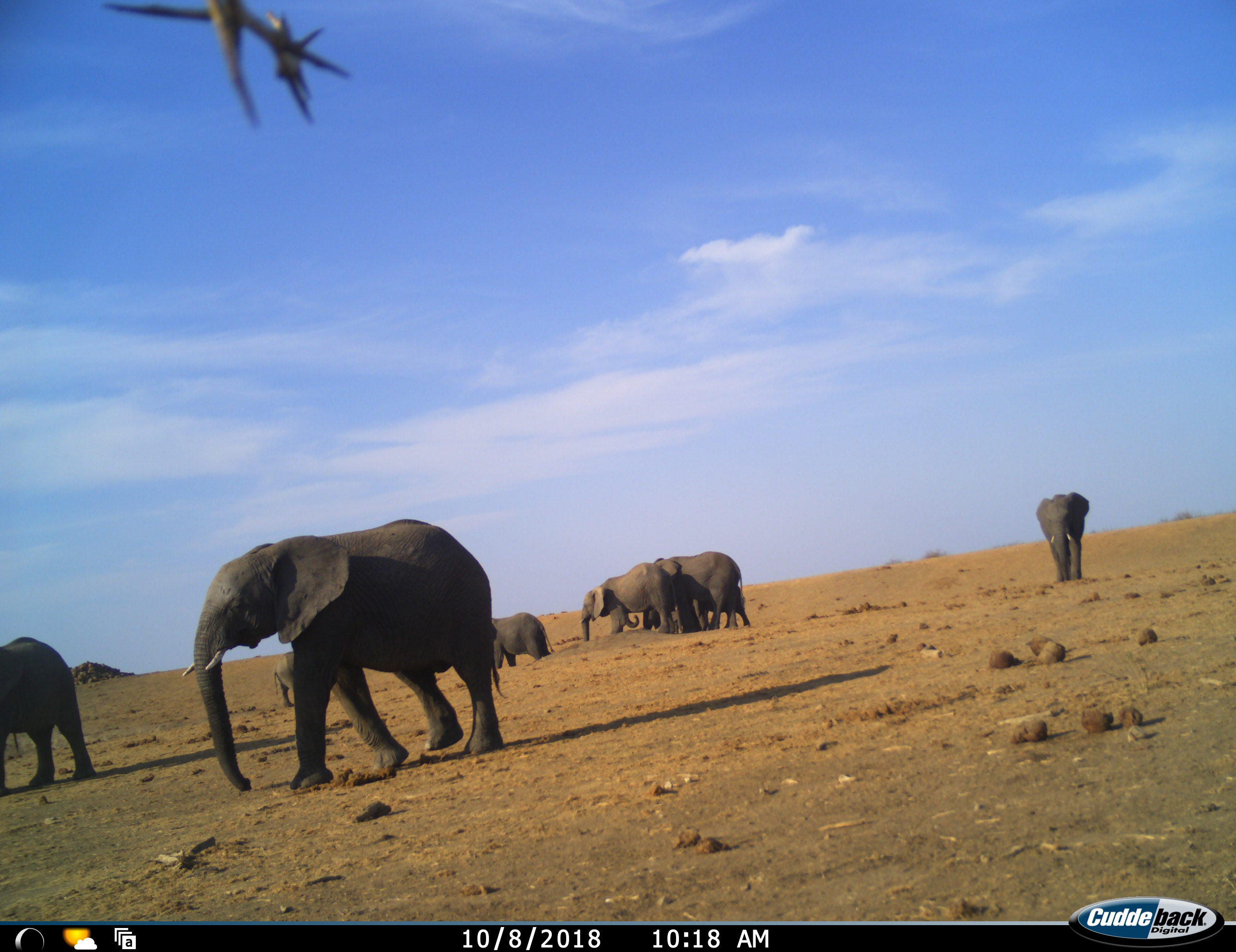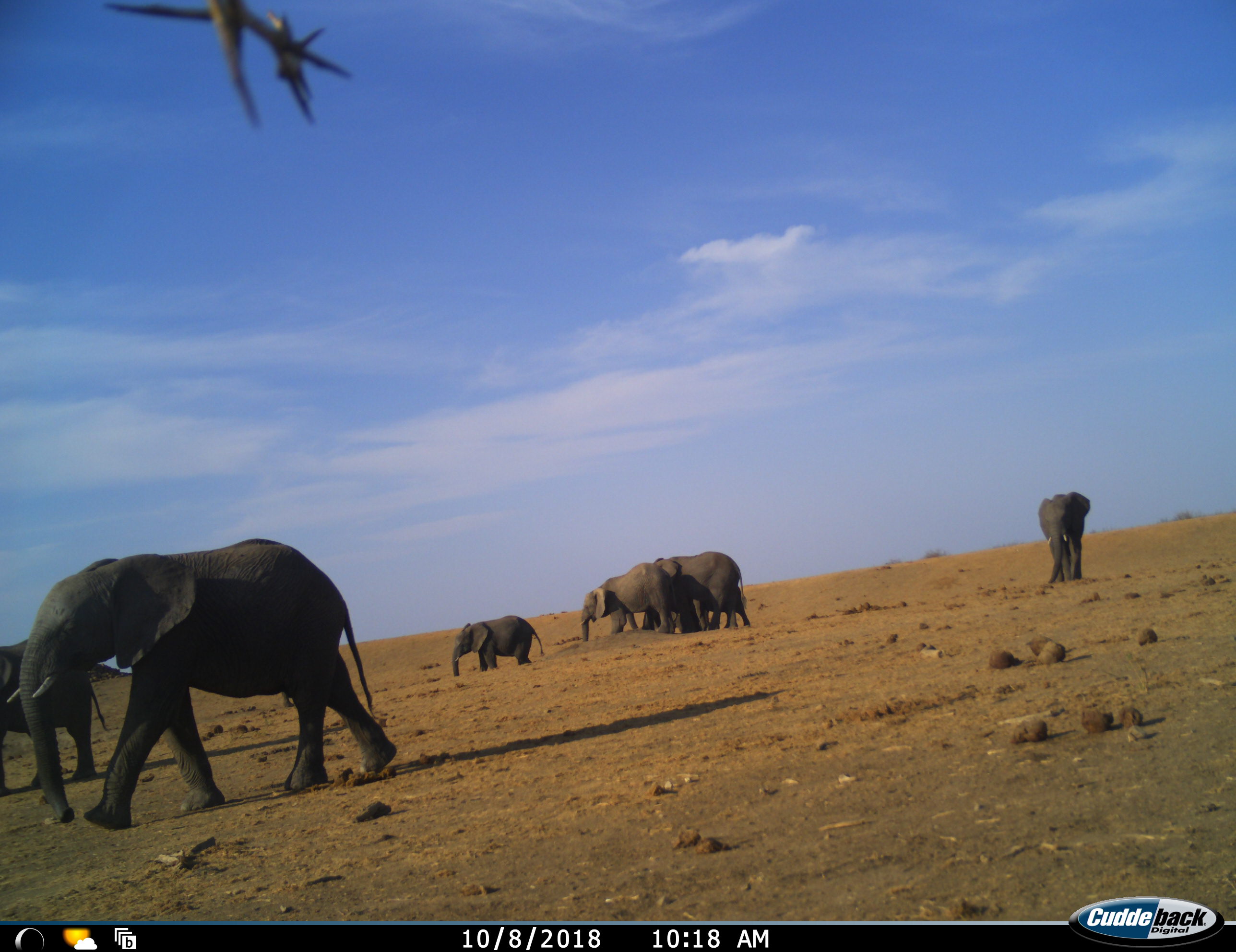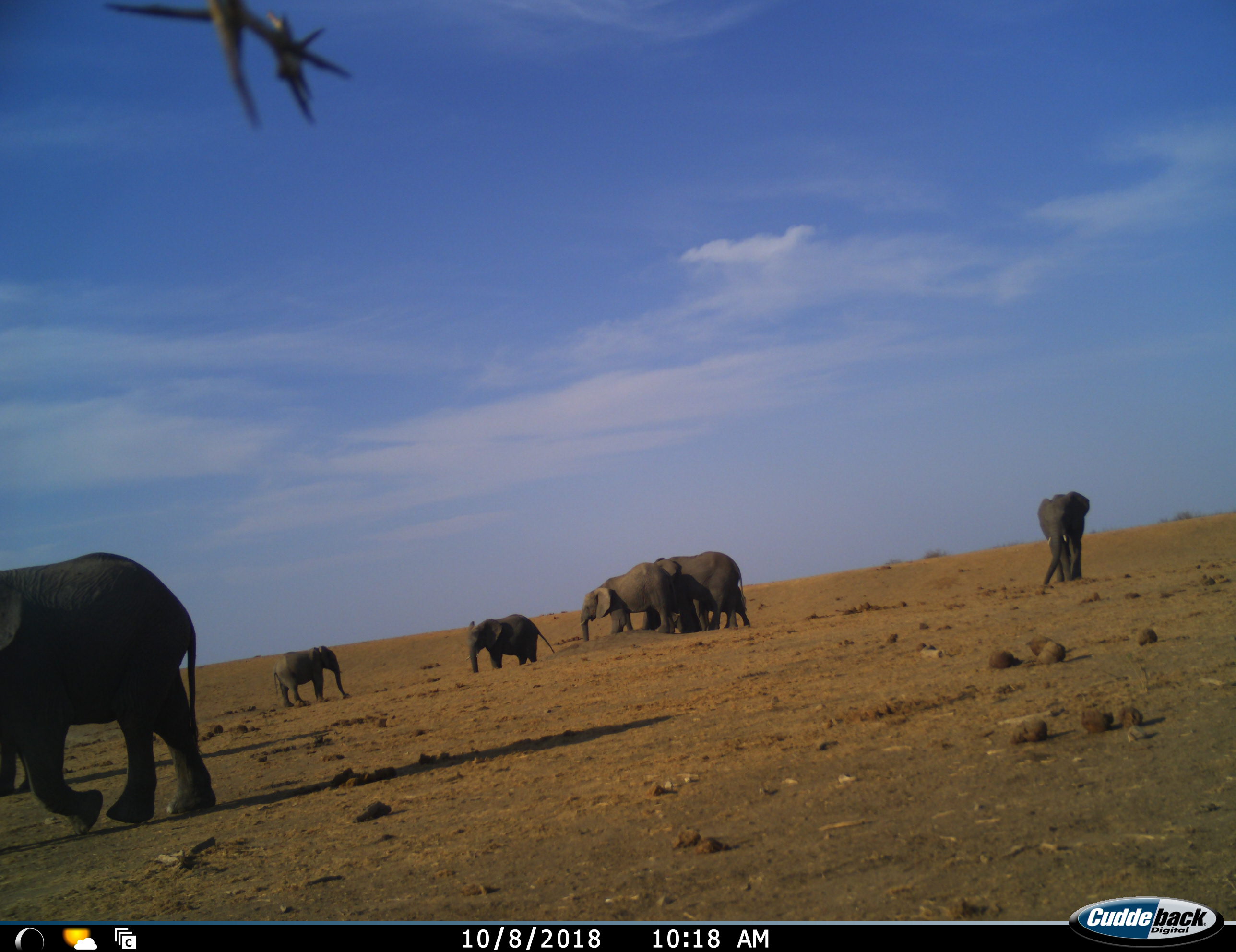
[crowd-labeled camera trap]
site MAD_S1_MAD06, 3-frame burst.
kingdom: Animalia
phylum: Chordata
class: Mammalia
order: Proboscidea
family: Elephantidae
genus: Loxodonta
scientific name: Loxodonta africana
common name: african bush elephant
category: elephant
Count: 8.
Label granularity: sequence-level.